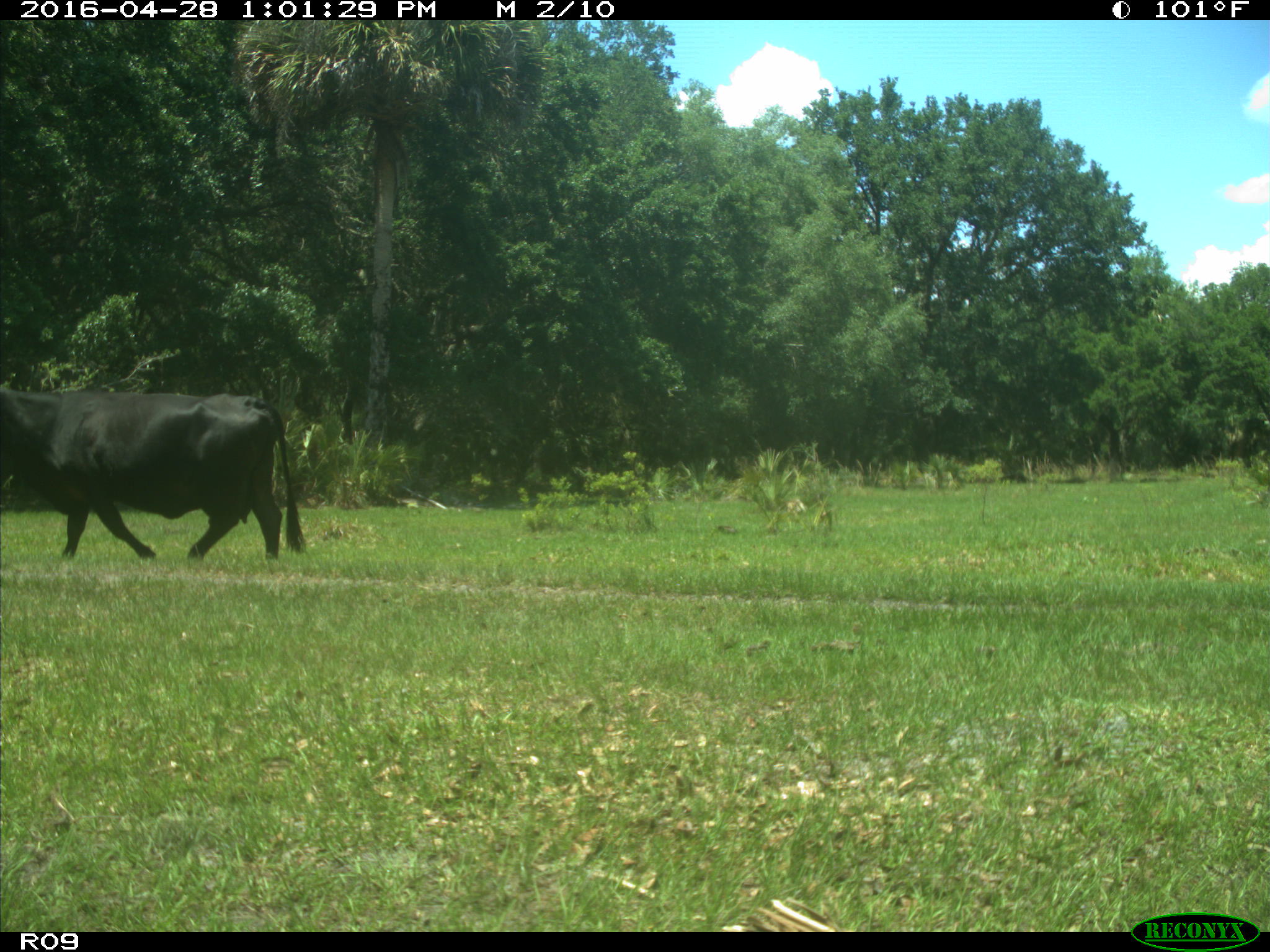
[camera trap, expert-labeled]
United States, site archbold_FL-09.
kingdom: Animalia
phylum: Chordata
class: Mammalia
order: Artiodactyla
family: Bovidae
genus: Bos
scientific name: Bos taurus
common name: domestic cow